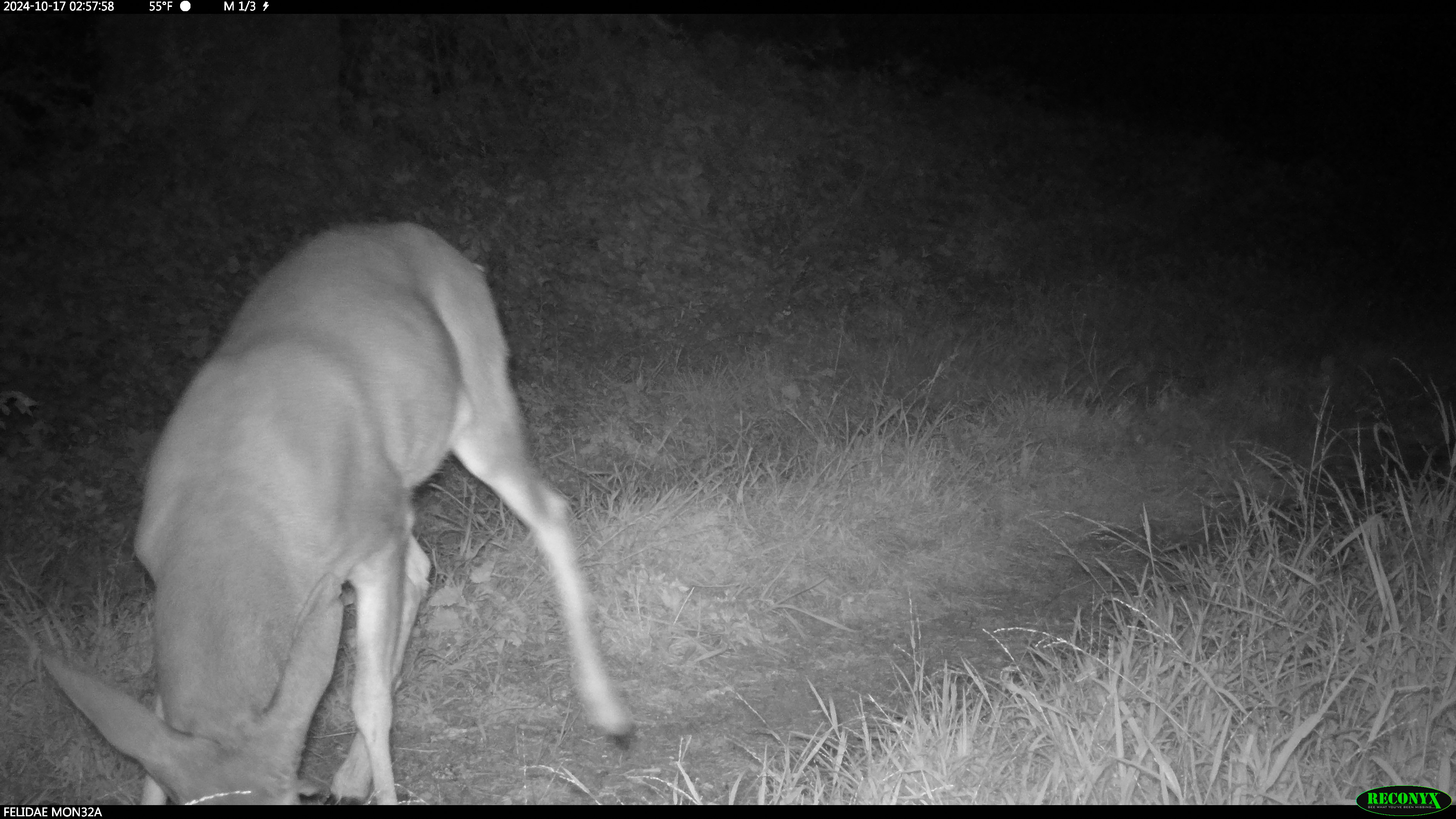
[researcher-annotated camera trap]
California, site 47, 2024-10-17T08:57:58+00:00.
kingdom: Animalia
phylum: Chordata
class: Mammalia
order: Artiodactyla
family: Cervidae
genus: Odocoileus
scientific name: Odocoileus hemionus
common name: mule deer